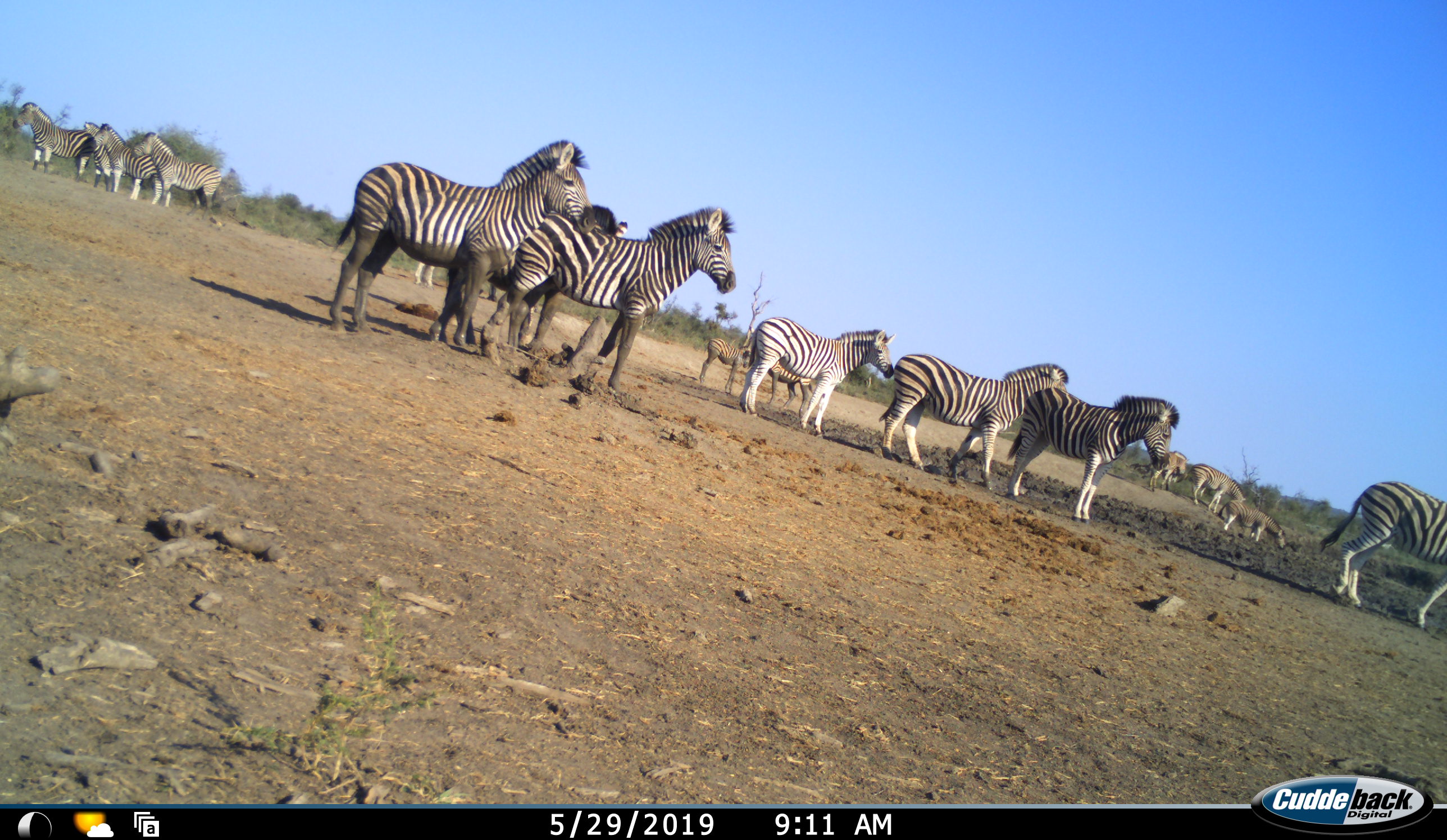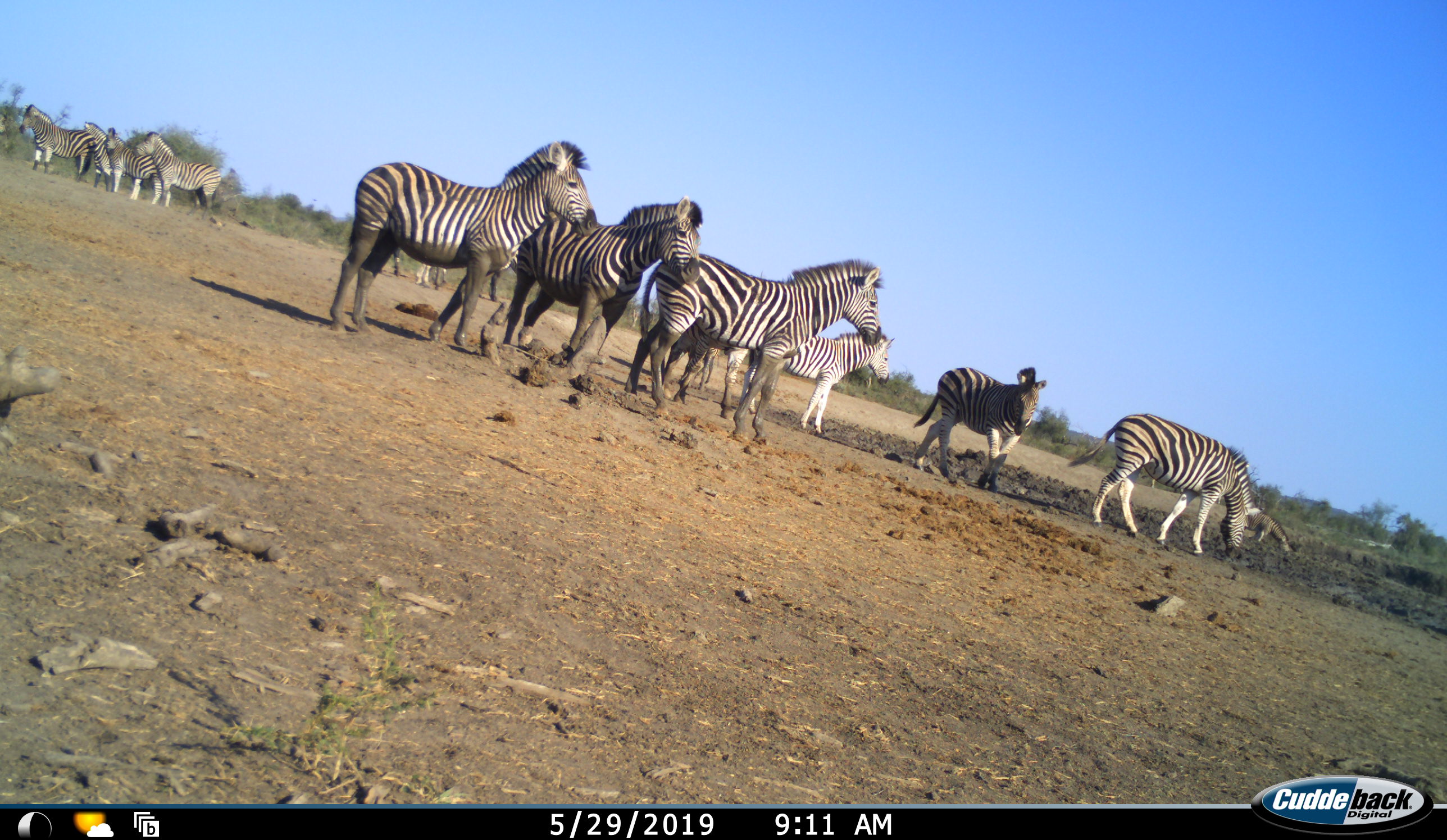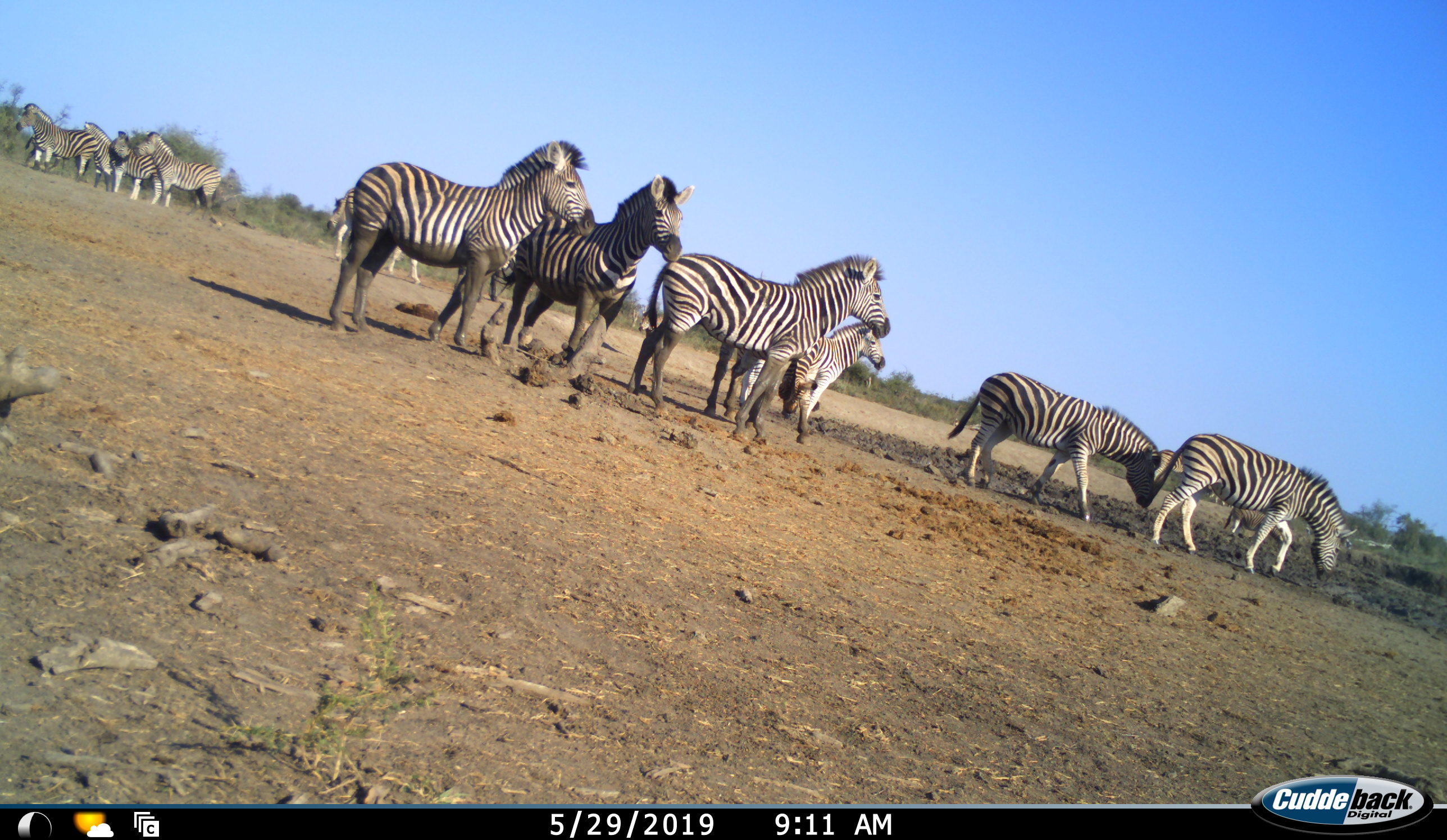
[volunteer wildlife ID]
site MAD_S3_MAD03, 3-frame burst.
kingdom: Animalia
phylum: Chordata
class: Mammalia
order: Perissodactyla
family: Equidae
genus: Equus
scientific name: Equus quagga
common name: plains zebra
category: zebraplains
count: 11-50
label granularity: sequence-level